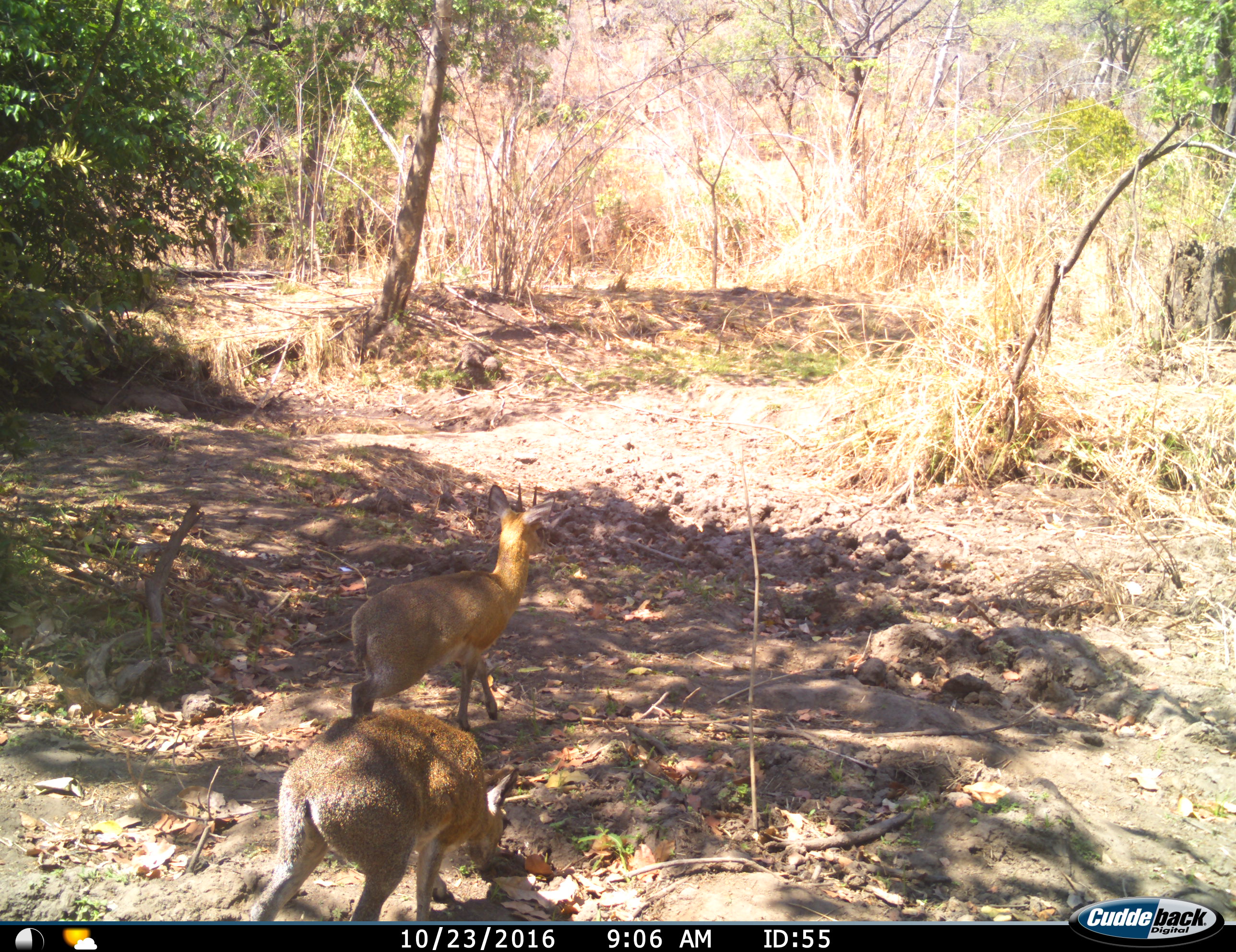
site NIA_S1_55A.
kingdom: Animalia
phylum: Chordata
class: Mammalia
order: Artiodactyla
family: Bovidae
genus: Madoqua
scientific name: Madoqua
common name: dik-dik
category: dikdik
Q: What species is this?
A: Dikdik (dik-dik) (Madoqua).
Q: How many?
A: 2.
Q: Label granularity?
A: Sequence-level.